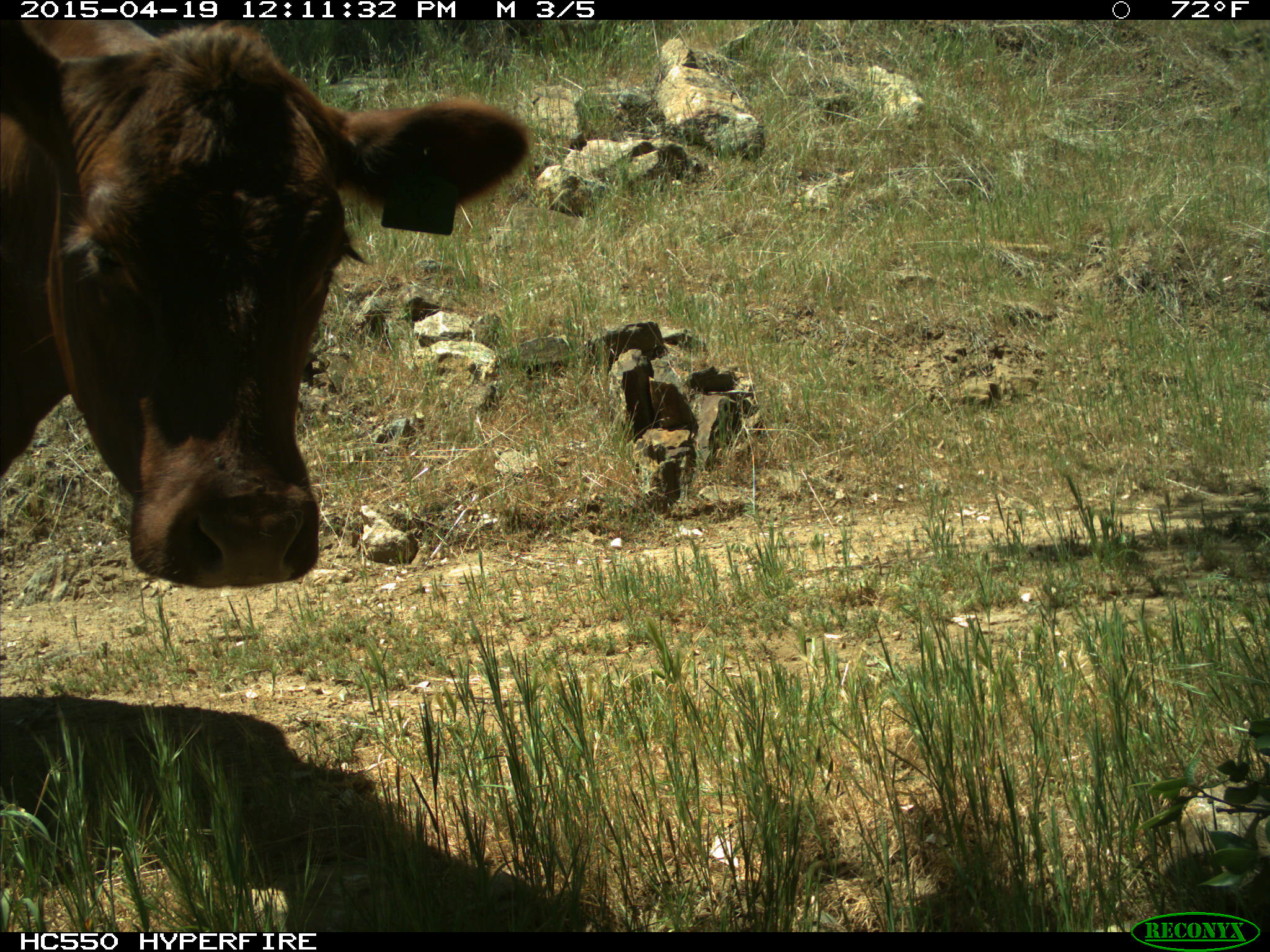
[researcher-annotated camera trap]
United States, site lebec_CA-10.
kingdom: Animalia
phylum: Chordata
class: Mammalia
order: Artiodactyla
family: Bovidae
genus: Bos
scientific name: Bos taurus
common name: domestic cow